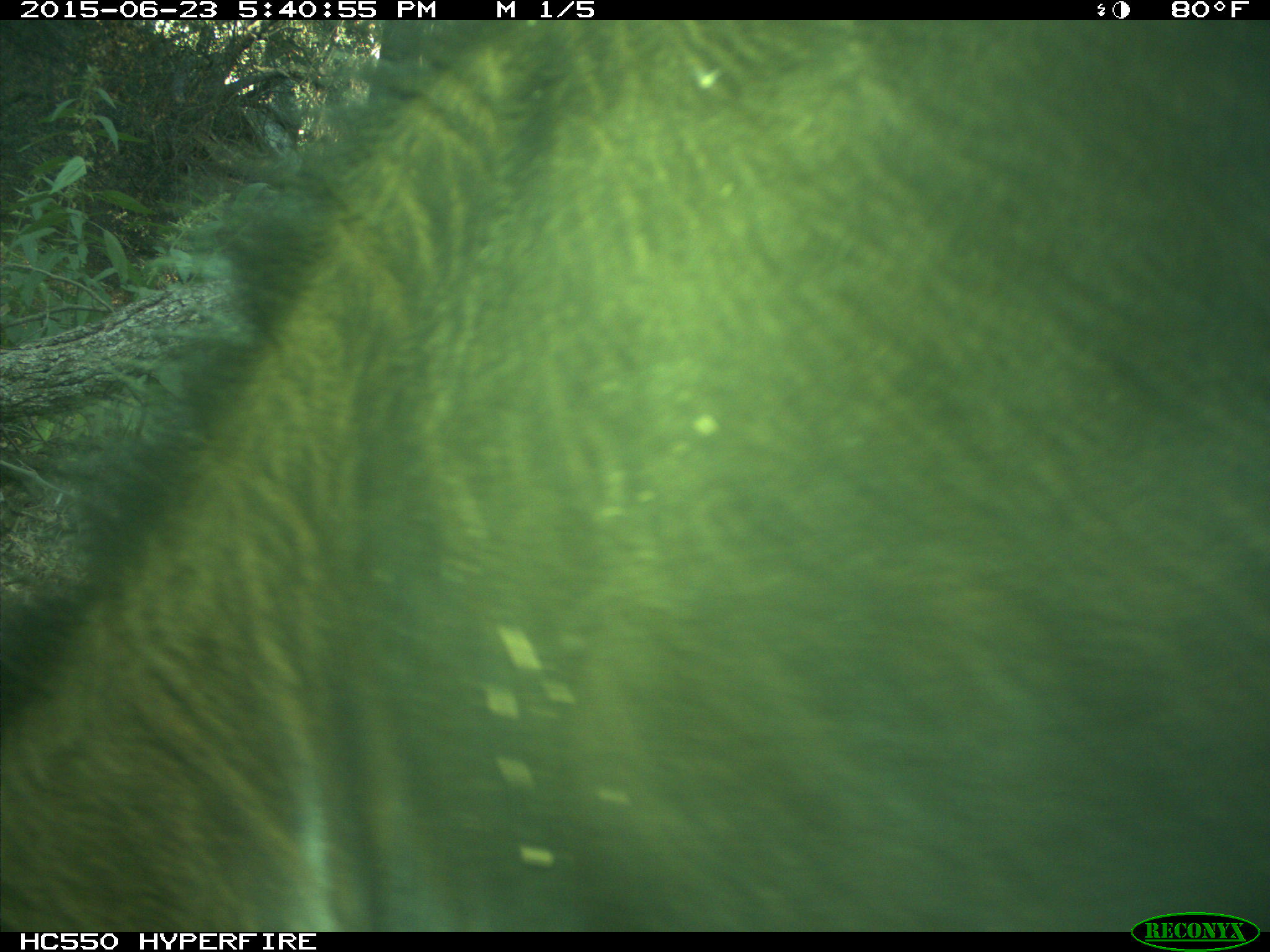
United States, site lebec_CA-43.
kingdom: Animalia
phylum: Chordata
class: Mammalia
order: Artiodactyla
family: Bovidae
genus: Bos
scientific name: Bos taurus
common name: domestic cow